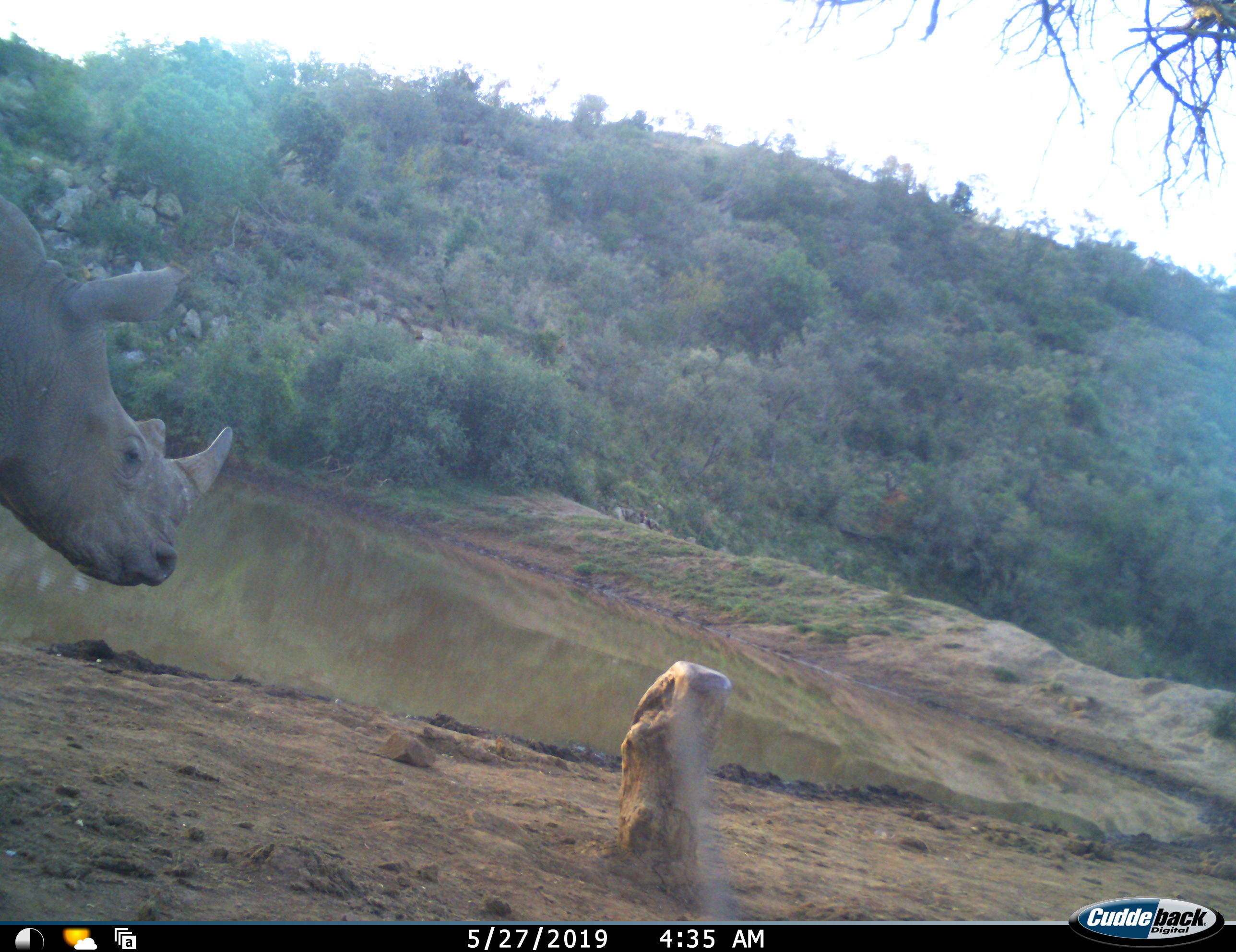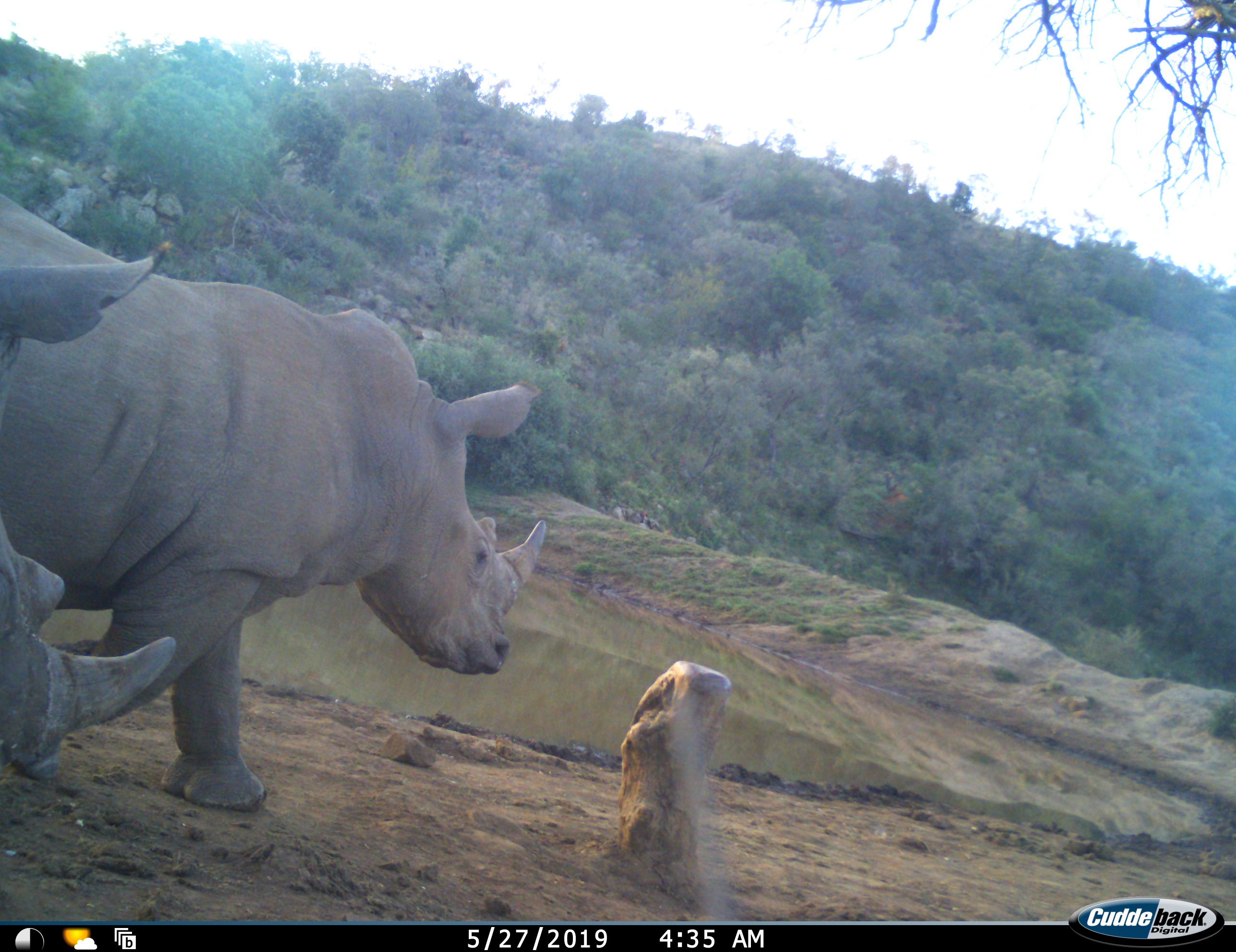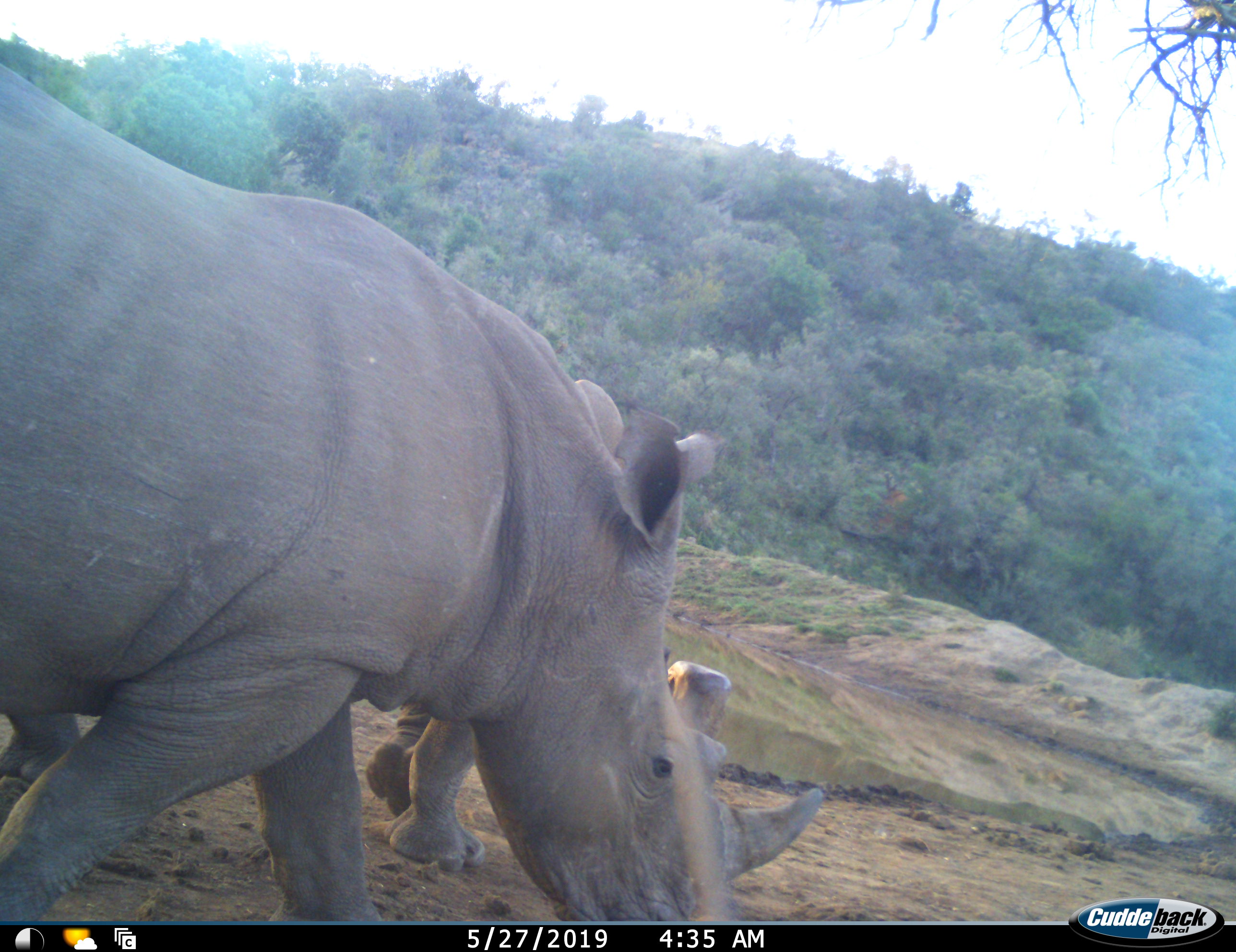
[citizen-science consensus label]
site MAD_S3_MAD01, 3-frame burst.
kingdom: Animalia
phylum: Chordata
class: Mammalia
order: Perissodactyla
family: Rhinocerotidae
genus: Diceros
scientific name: Diceros bicornis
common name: black rhinoceros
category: rhinocerosblack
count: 2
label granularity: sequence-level